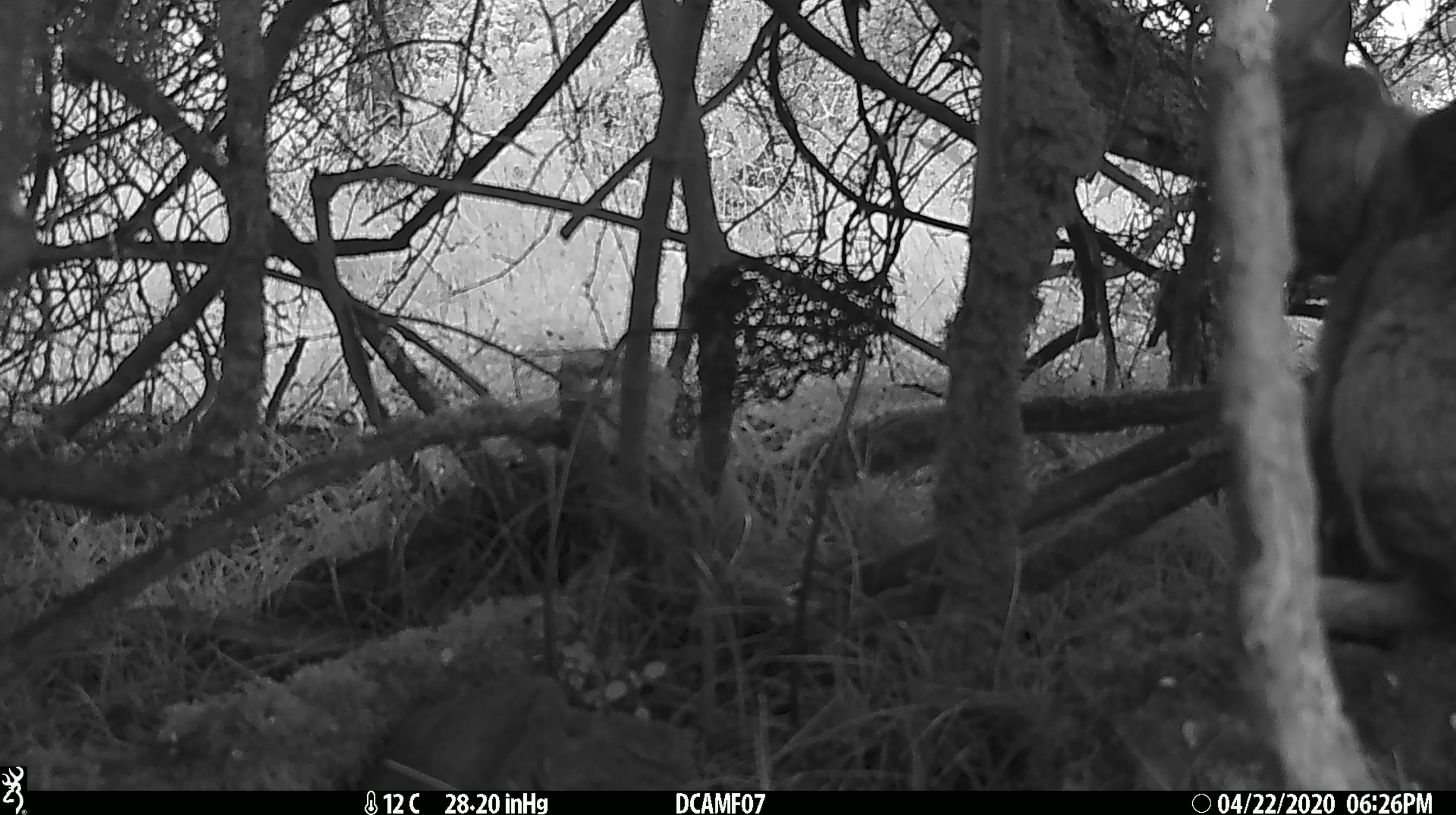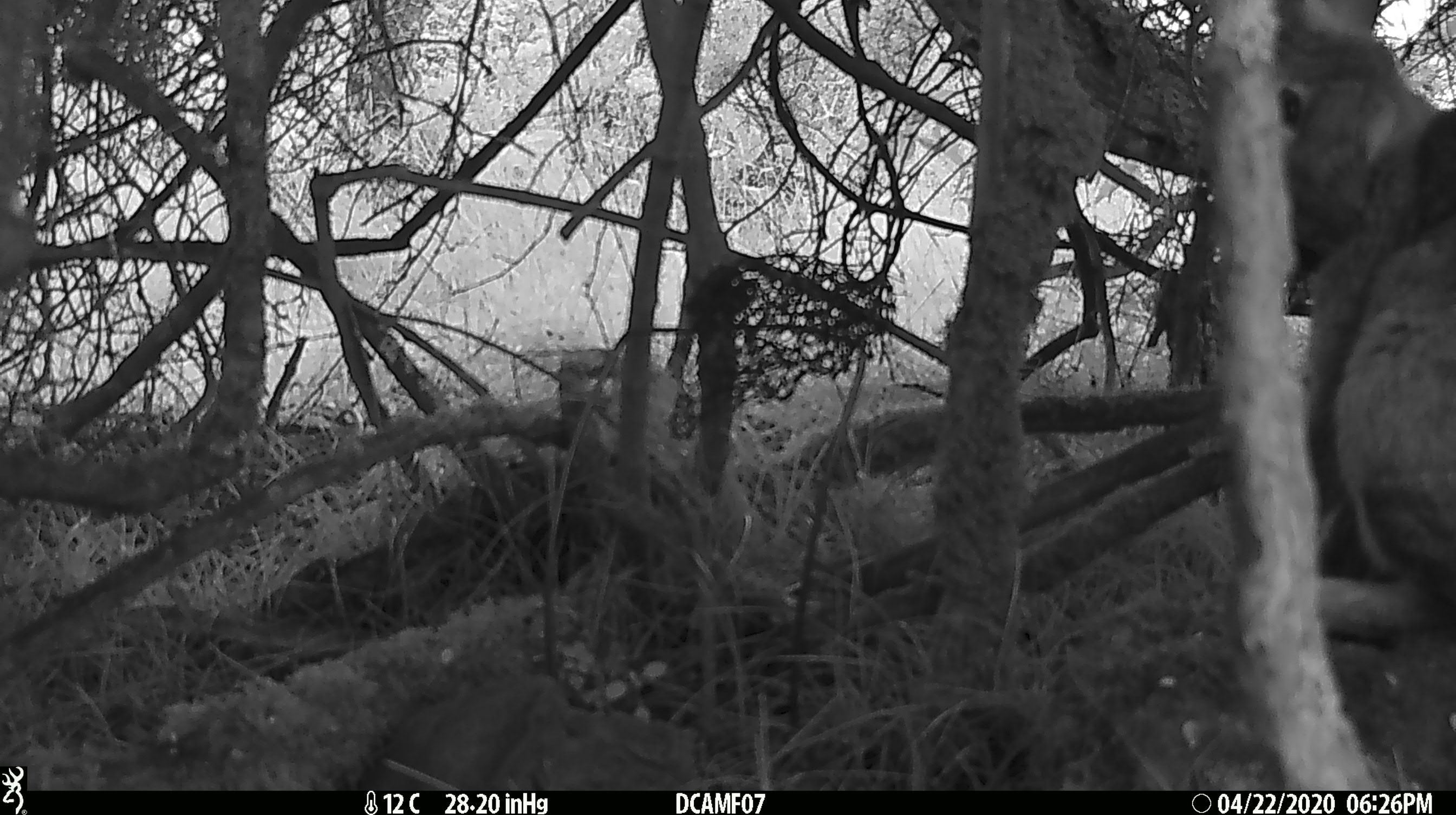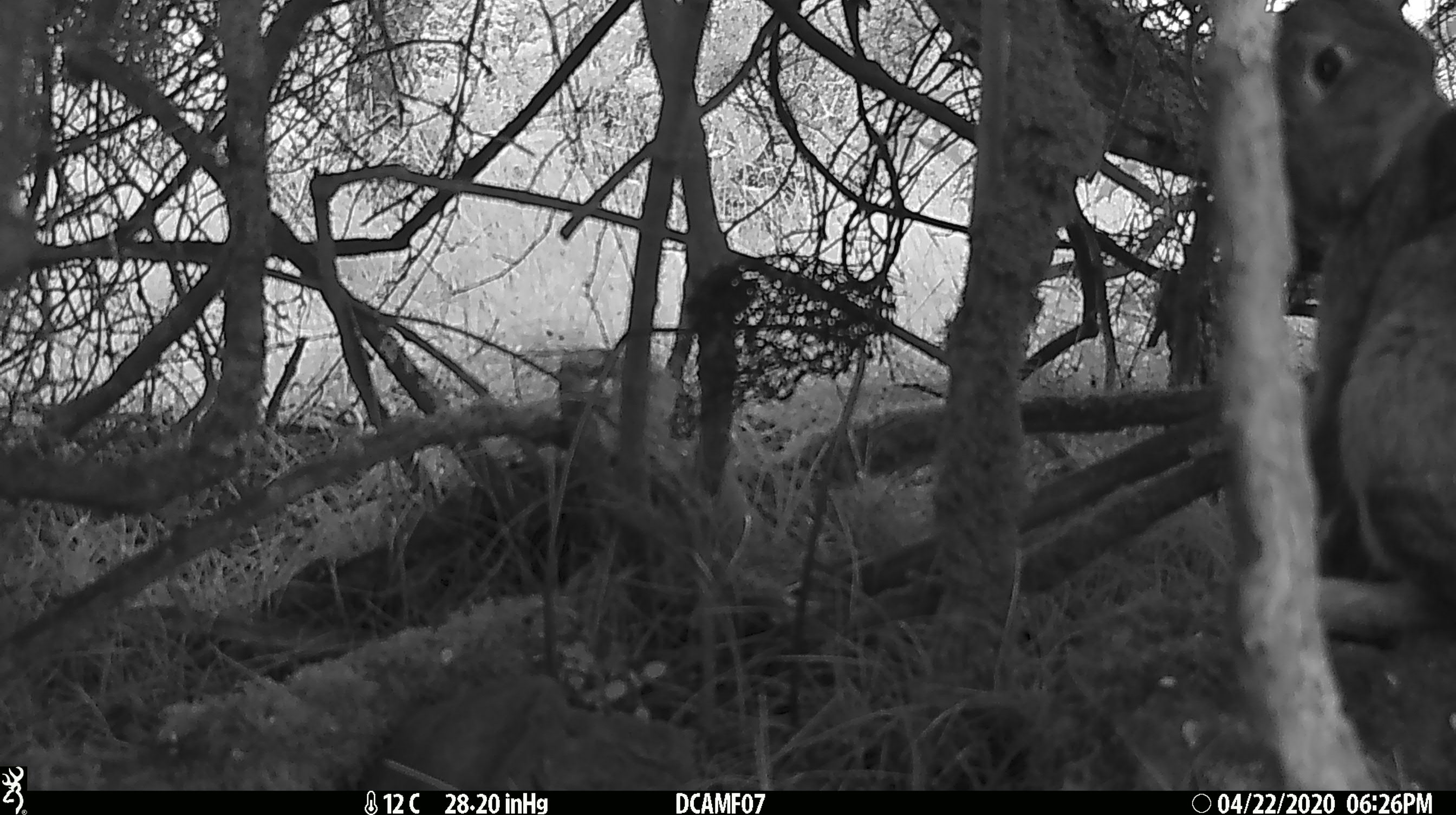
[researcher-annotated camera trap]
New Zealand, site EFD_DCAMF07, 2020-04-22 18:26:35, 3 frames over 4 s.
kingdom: Animalia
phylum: Chordata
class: Mammalia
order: Lagomorpha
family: Leporidae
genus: Oryctolagus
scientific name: Oryctolagus cuniculus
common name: european rabbit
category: rabbit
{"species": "rabbit (european rabbit) (Oryctolagus cuniculus)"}